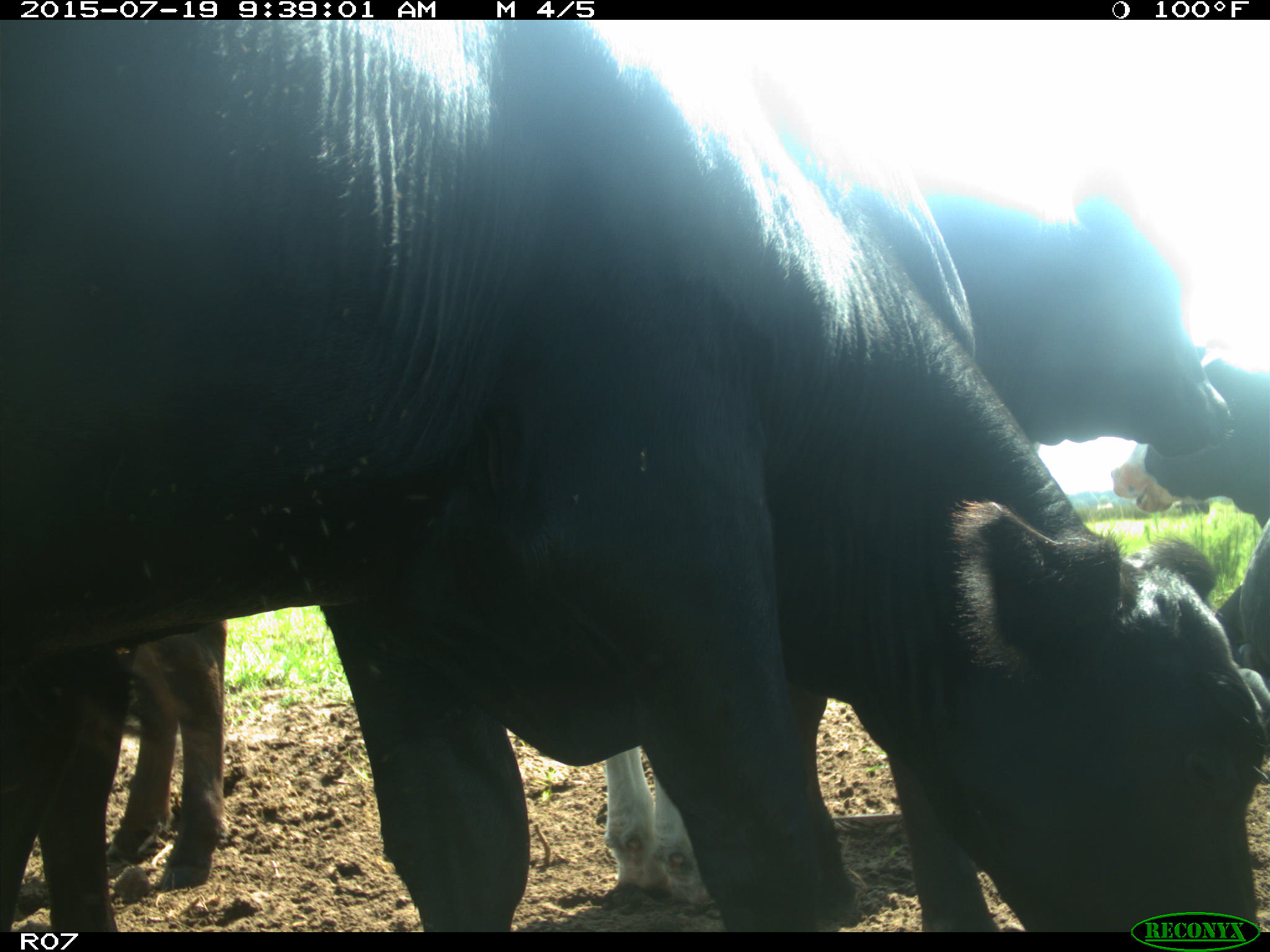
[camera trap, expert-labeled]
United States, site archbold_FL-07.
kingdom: Animalia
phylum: Chordata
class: Mammalia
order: Artiodactyla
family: Bovidae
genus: Bos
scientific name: Bos taurus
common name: domestic cow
Bos taurus (domestic cow).